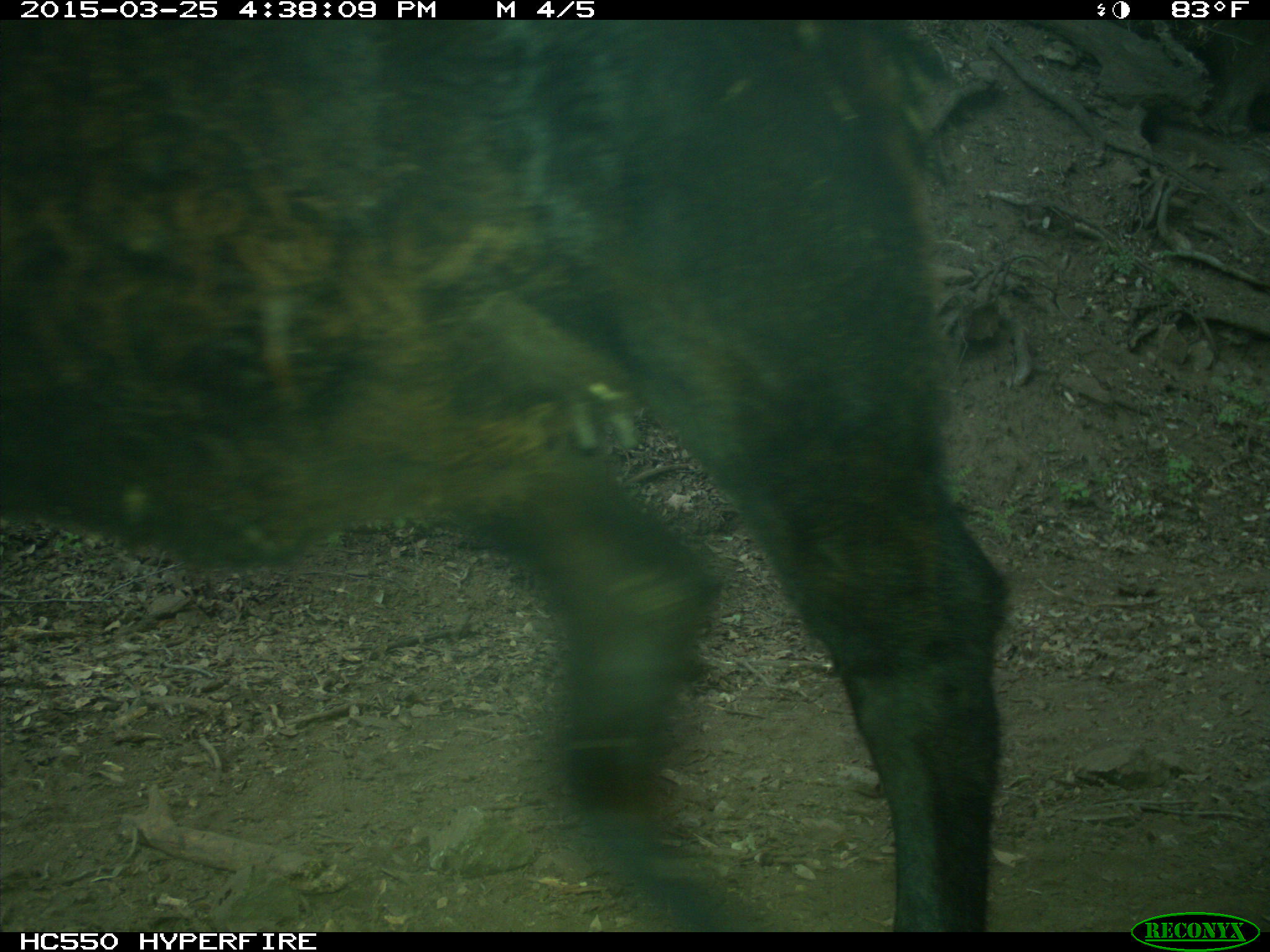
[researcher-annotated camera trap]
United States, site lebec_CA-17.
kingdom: Animalia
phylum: Chordata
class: Mammalia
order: Artiodactyla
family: Bovidae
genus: Bos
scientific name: Bos taurus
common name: domestic cow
Bos taurus (domestic cow).